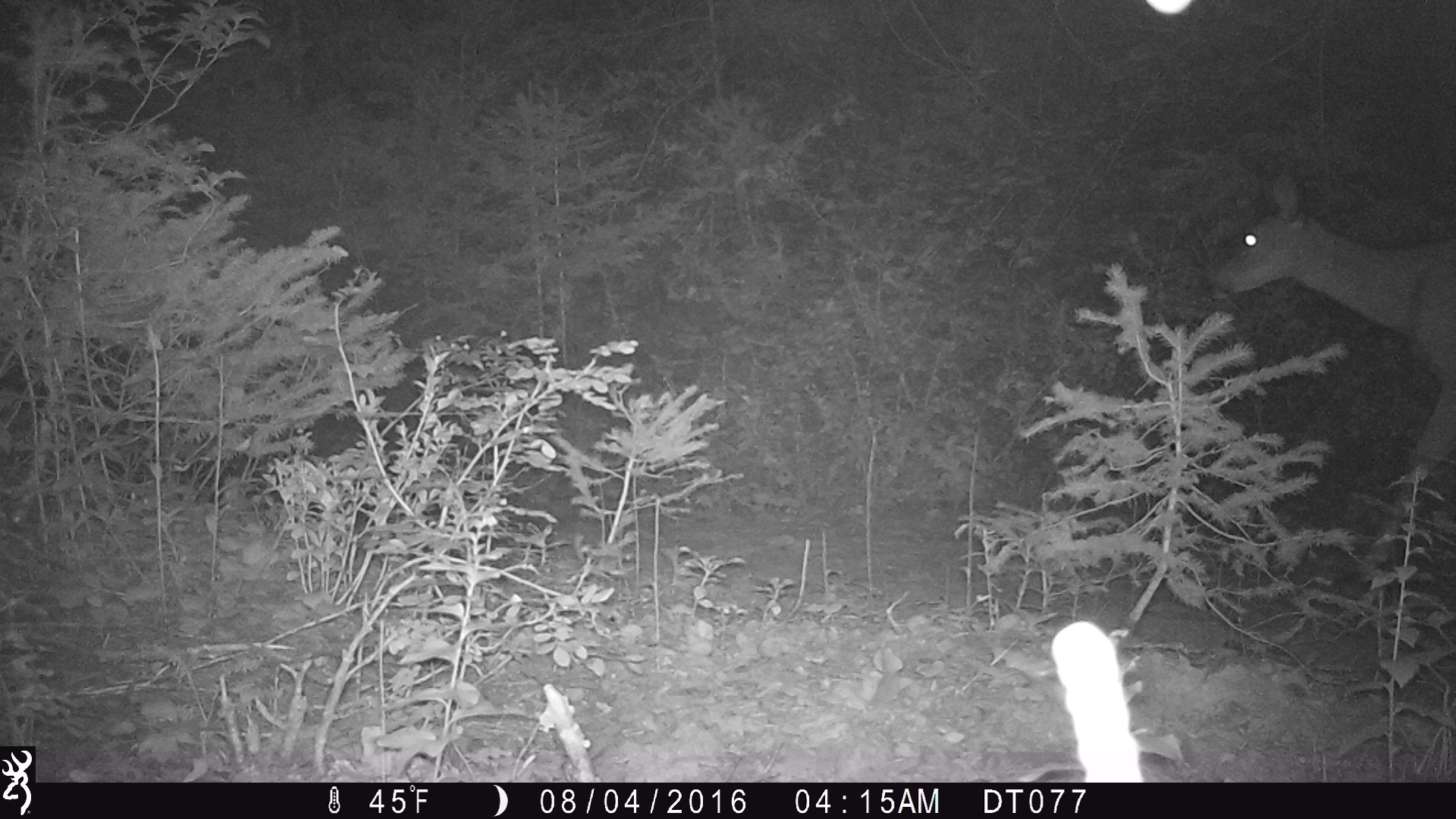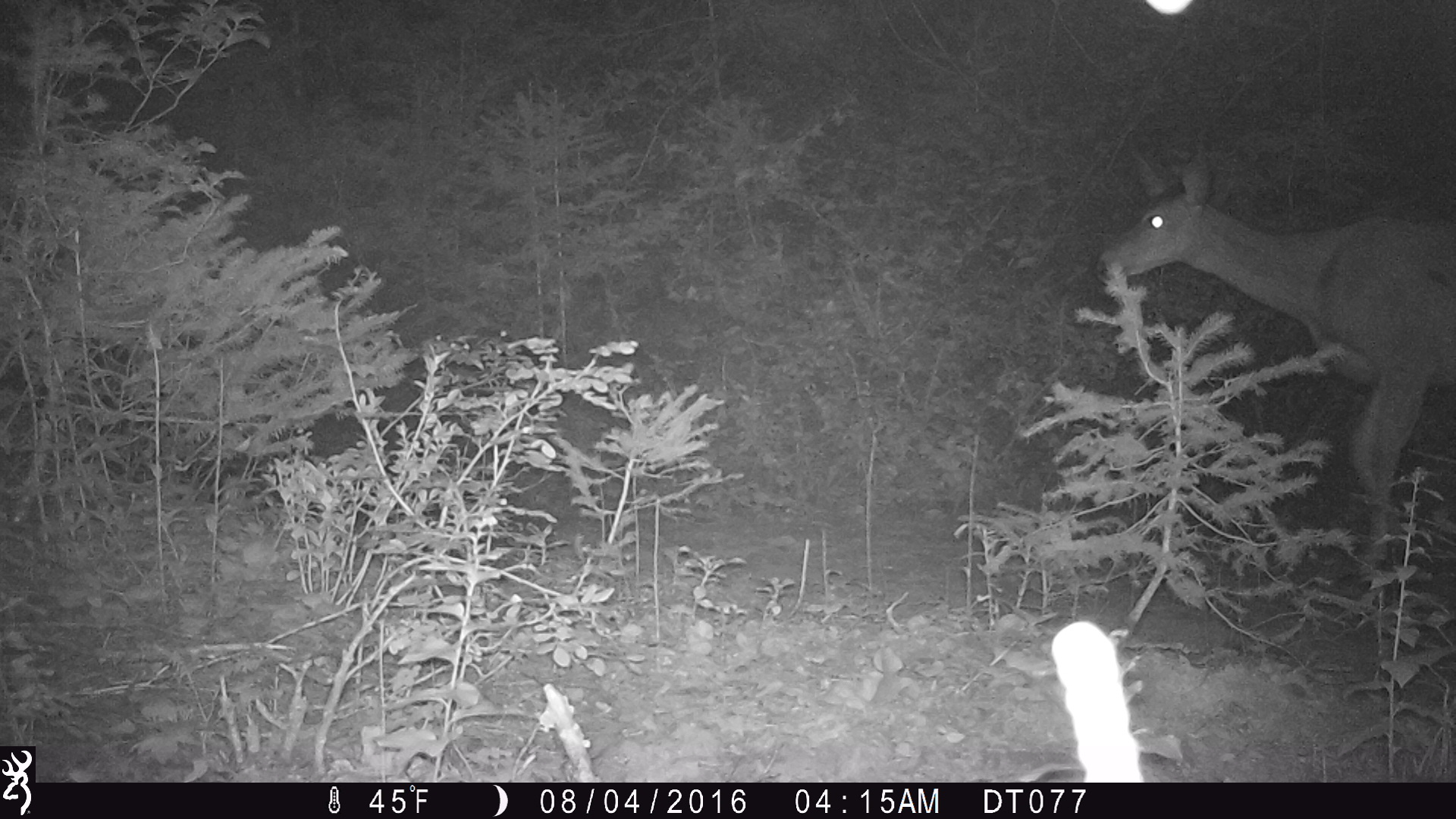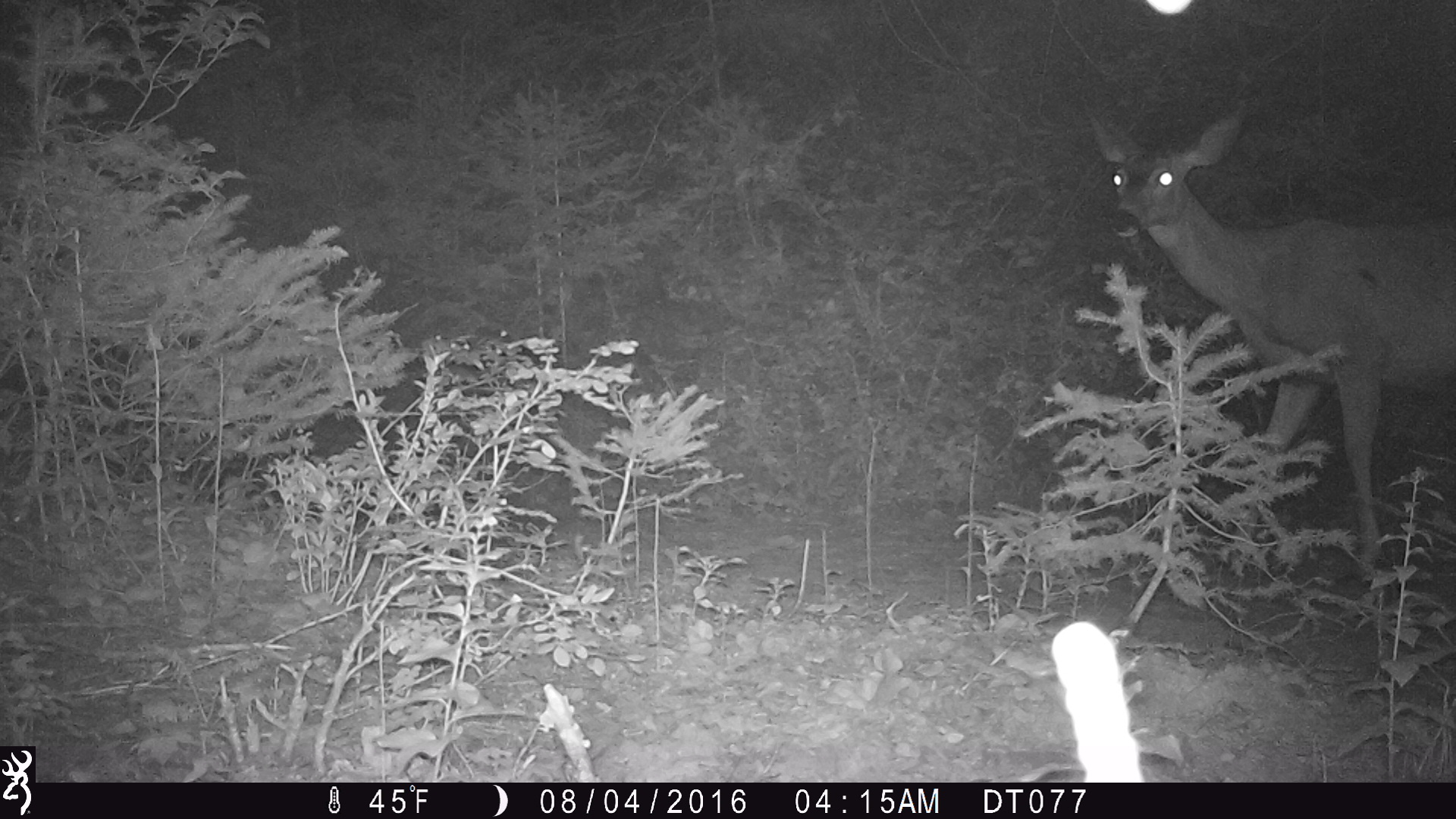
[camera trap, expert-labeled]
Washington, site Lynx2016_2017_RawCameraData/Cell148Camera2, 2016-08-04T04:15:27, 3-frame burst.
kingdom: Animalia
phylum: Chordata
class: Mammalia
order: Artiodactyla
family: Cervidae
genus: Odocoileus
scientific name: Odocoileus hemionus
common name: mule deer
Odocoileus hemionus (mule deer). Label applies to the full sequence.